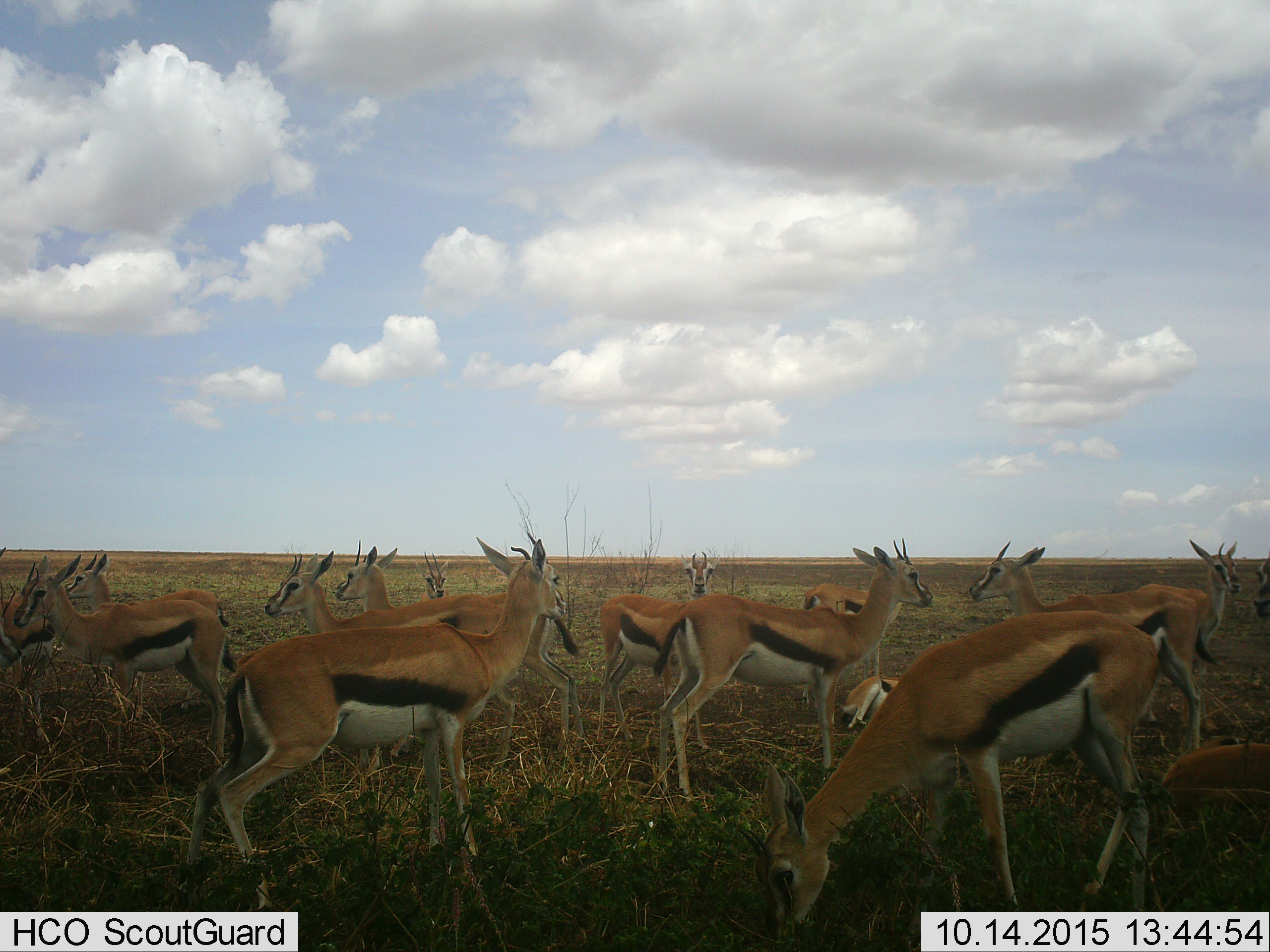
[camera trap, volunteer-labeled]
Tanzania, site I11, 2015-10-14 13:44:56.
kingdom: Animalia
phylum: Chordata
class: Mammalia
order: Artiodactyla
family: Bovidae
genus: Eudorcas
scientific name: Eudorcas thomsonii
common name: thomson's gazelle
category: gazellethomsons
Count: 11-50.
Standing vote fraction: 100%.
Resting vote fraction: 67%.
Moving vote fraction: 22%.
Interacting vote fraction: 11%.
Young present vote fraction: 11%.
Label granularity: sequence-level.